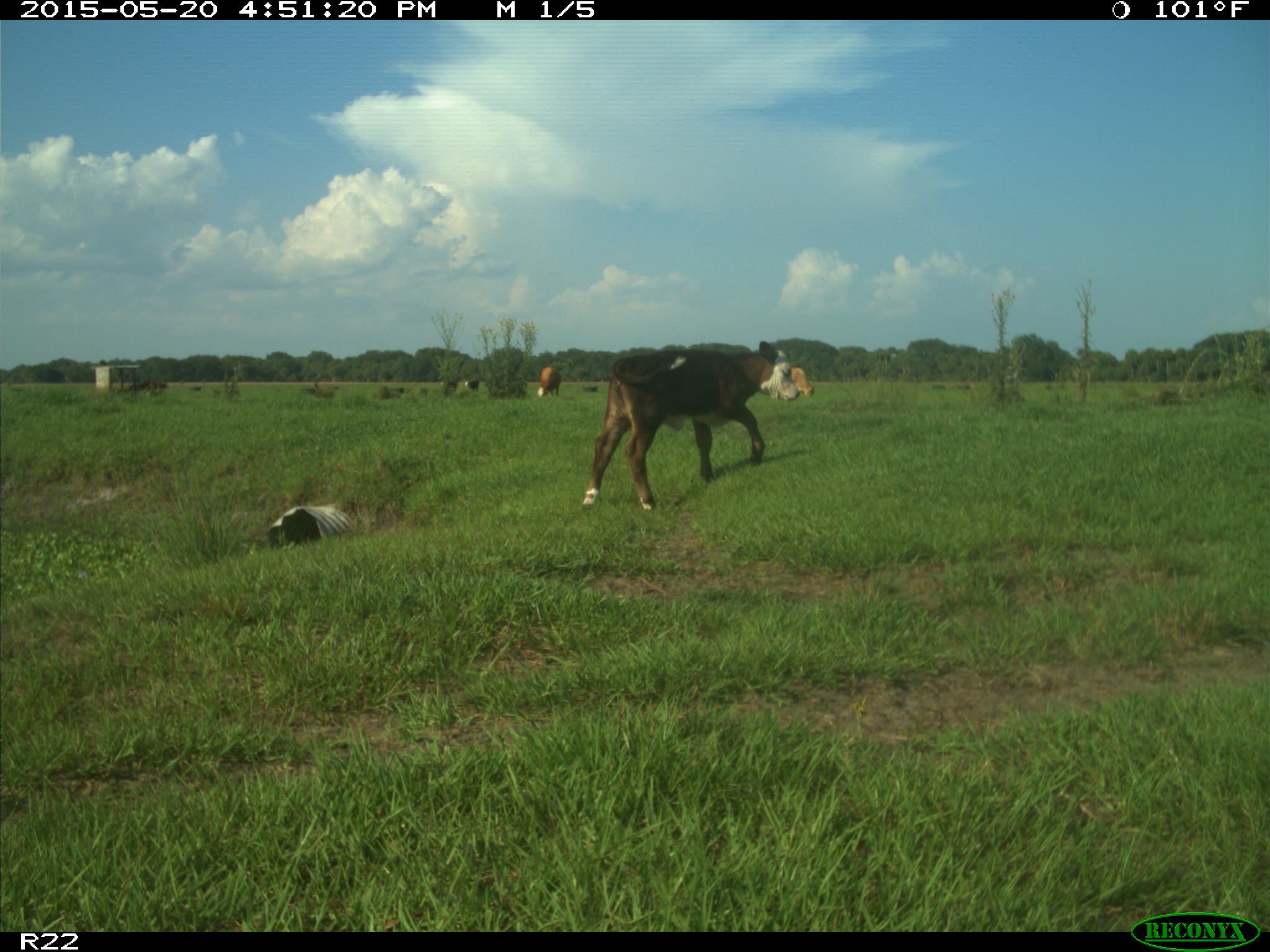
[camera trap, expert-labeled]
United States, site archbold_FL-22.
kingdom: Animalia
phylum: Chordata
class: Mammalia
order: Artiodactyla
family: Bovidae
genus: Bos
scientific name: Bos taurus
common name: domestic cow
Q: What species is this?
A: Bos taurus (domestic cow).